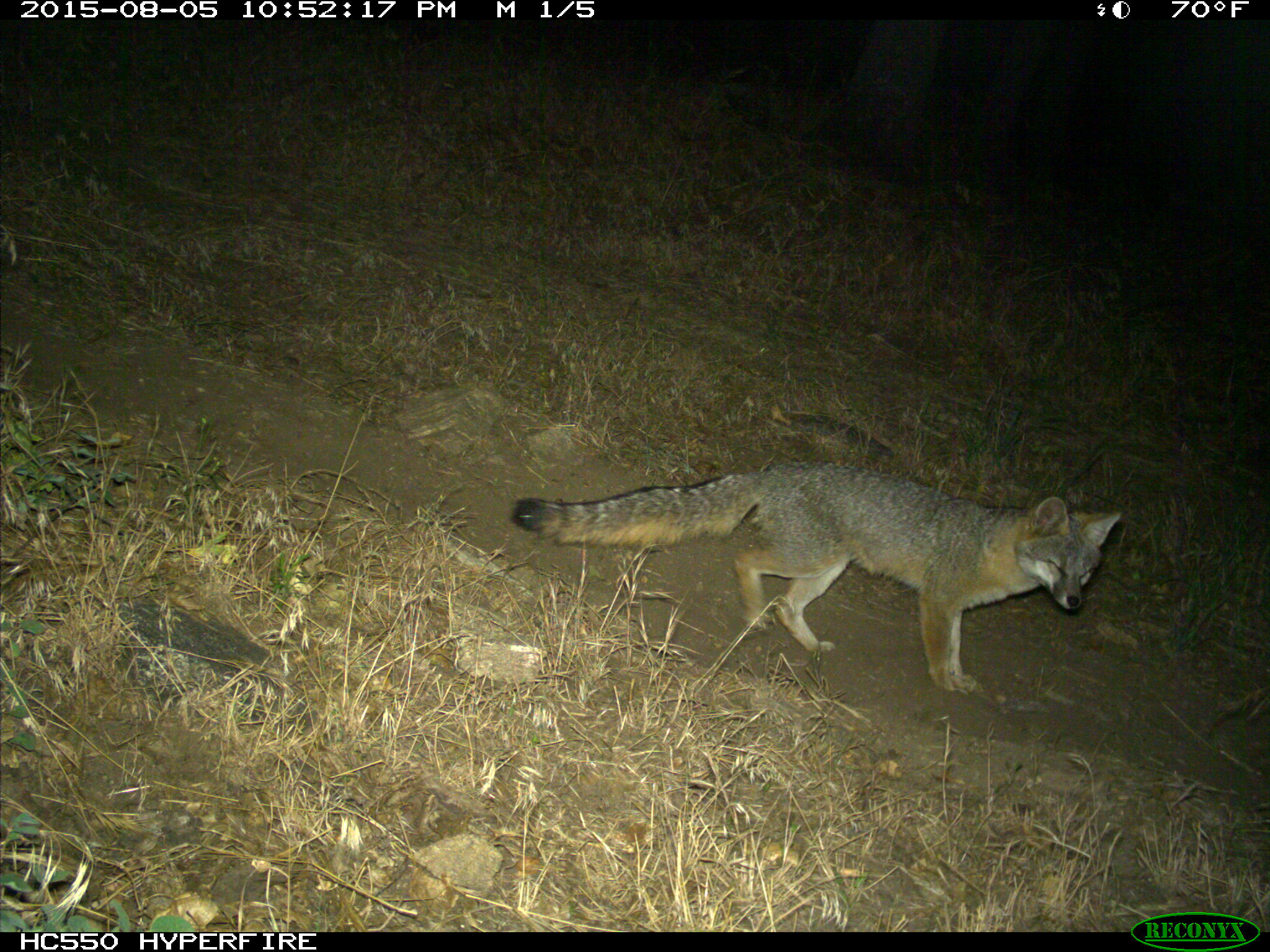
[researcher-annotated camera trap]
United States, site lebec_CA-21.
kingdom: Animalia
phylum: Chordata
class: Mammalia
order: Carnivora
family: Canidae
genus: Urocyon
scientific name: Urocyon cinereoargenteus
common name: gray fox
Urocyon cinereoargenteus (gray fox).